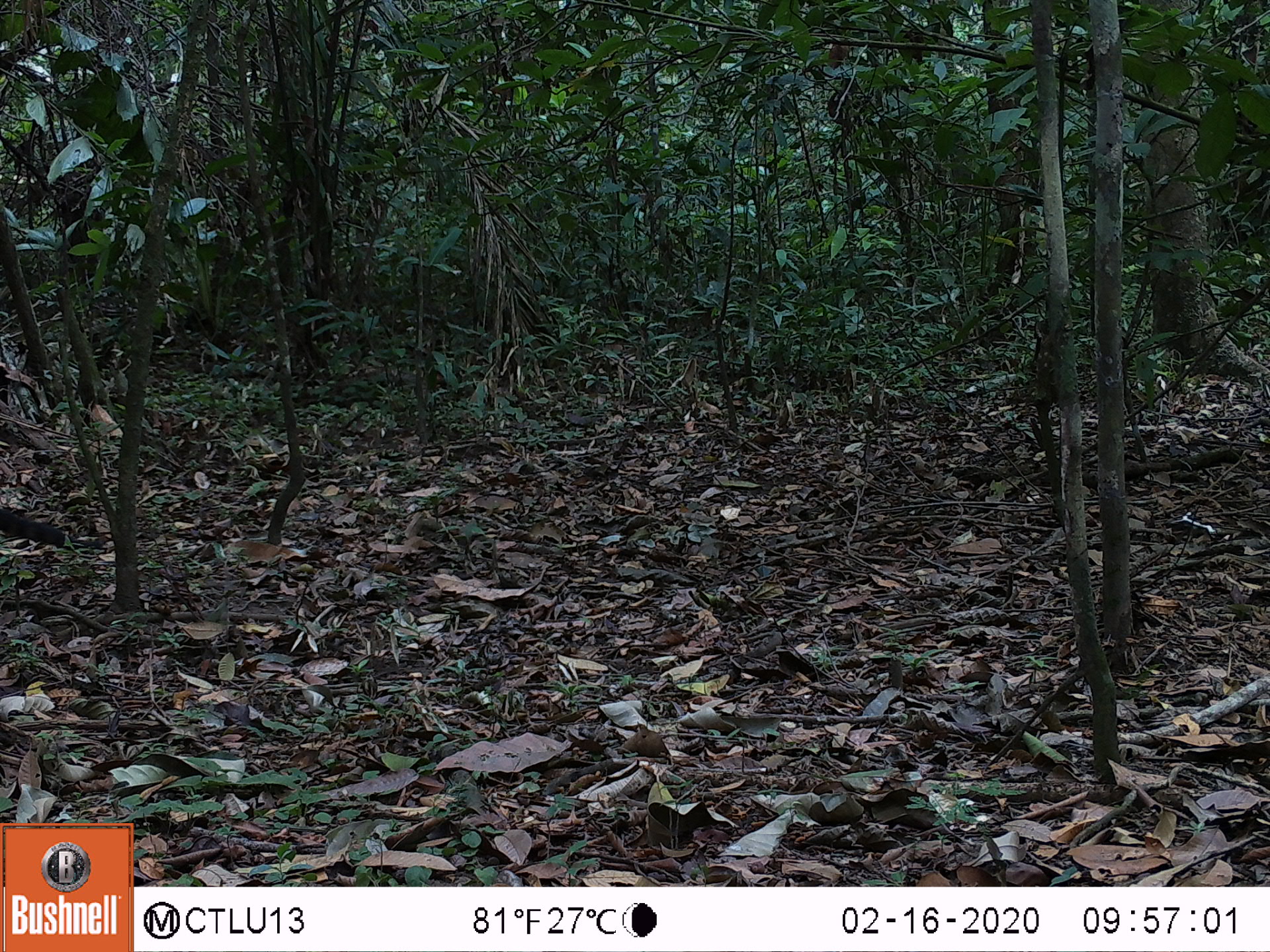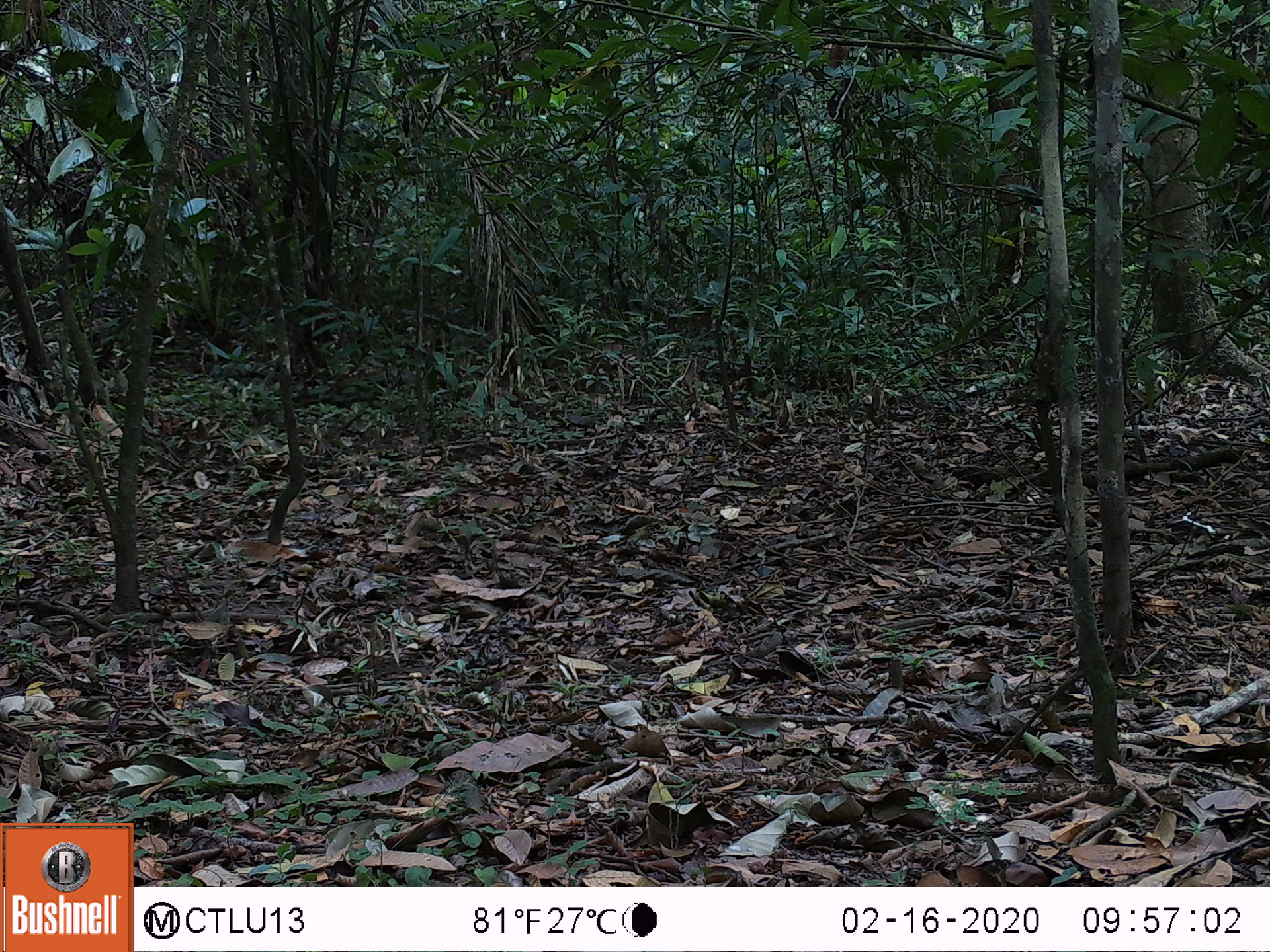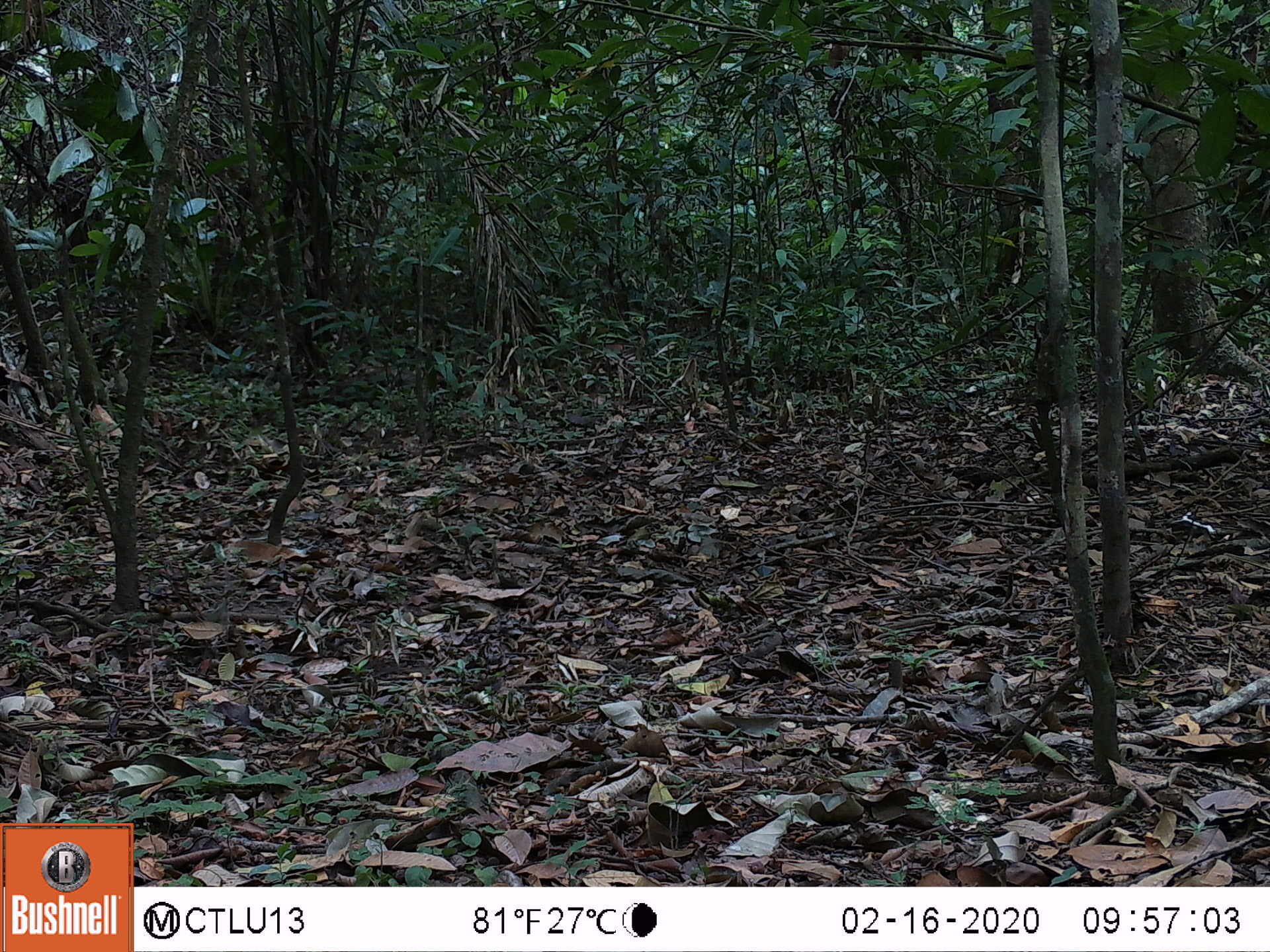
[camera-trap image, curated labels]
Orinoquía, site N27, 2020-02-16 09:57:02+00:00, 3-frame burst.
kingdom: Animalia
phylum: Chordata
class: Mammalia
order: Carnivora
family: Procyonidae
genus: Nasua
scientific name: Nasua nasua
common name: south american coati